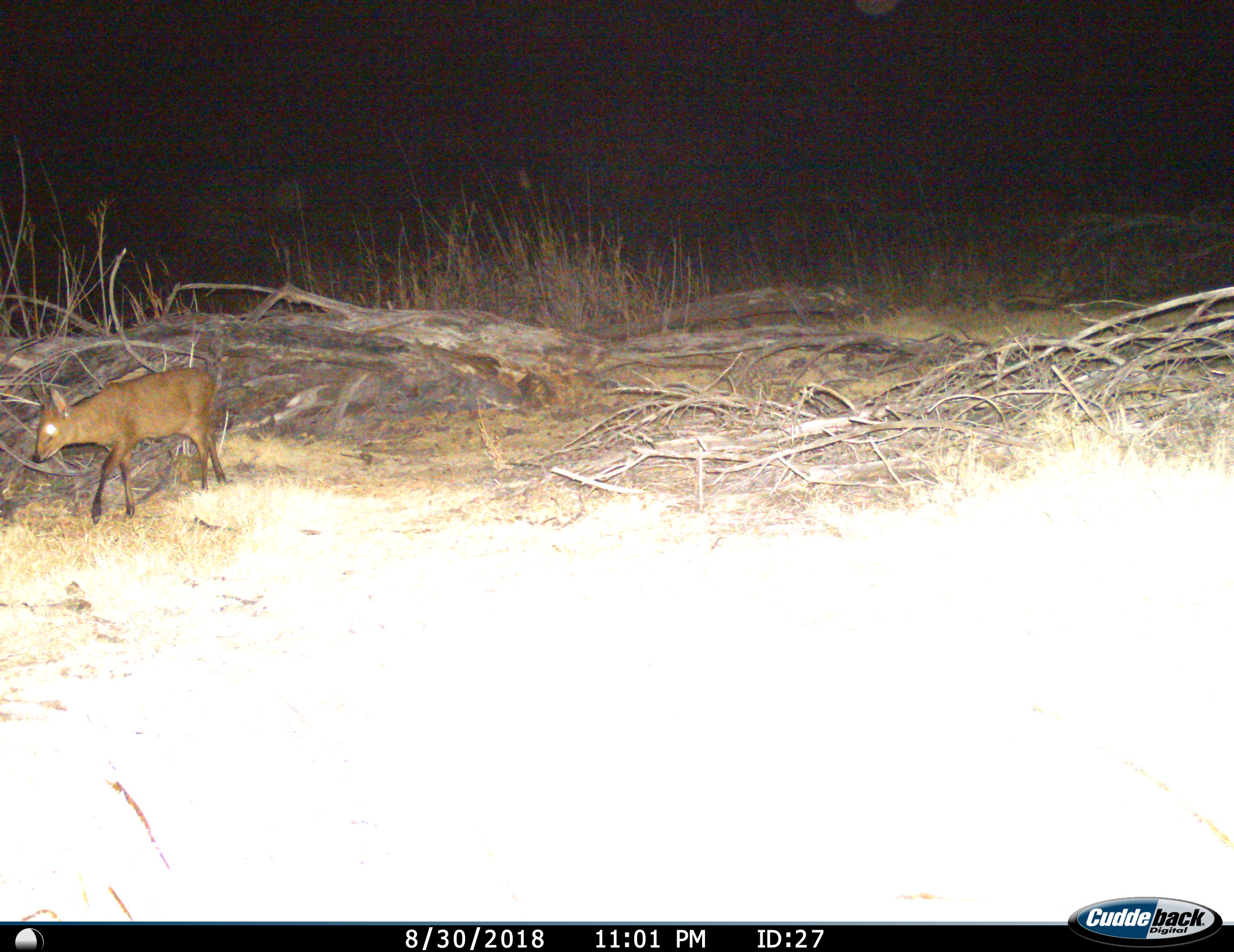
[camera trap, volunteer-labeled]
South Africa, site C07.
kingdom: Animalia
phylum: Chordata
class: Mammalia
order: Artiodactyla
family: Bovidae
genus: Sylvicapra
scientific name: Sylvicapra grimmia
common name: common grey duiker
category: duikercommongrey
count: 1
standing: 33%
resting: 0%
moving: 67%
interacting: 0%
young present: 0%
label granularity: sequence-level